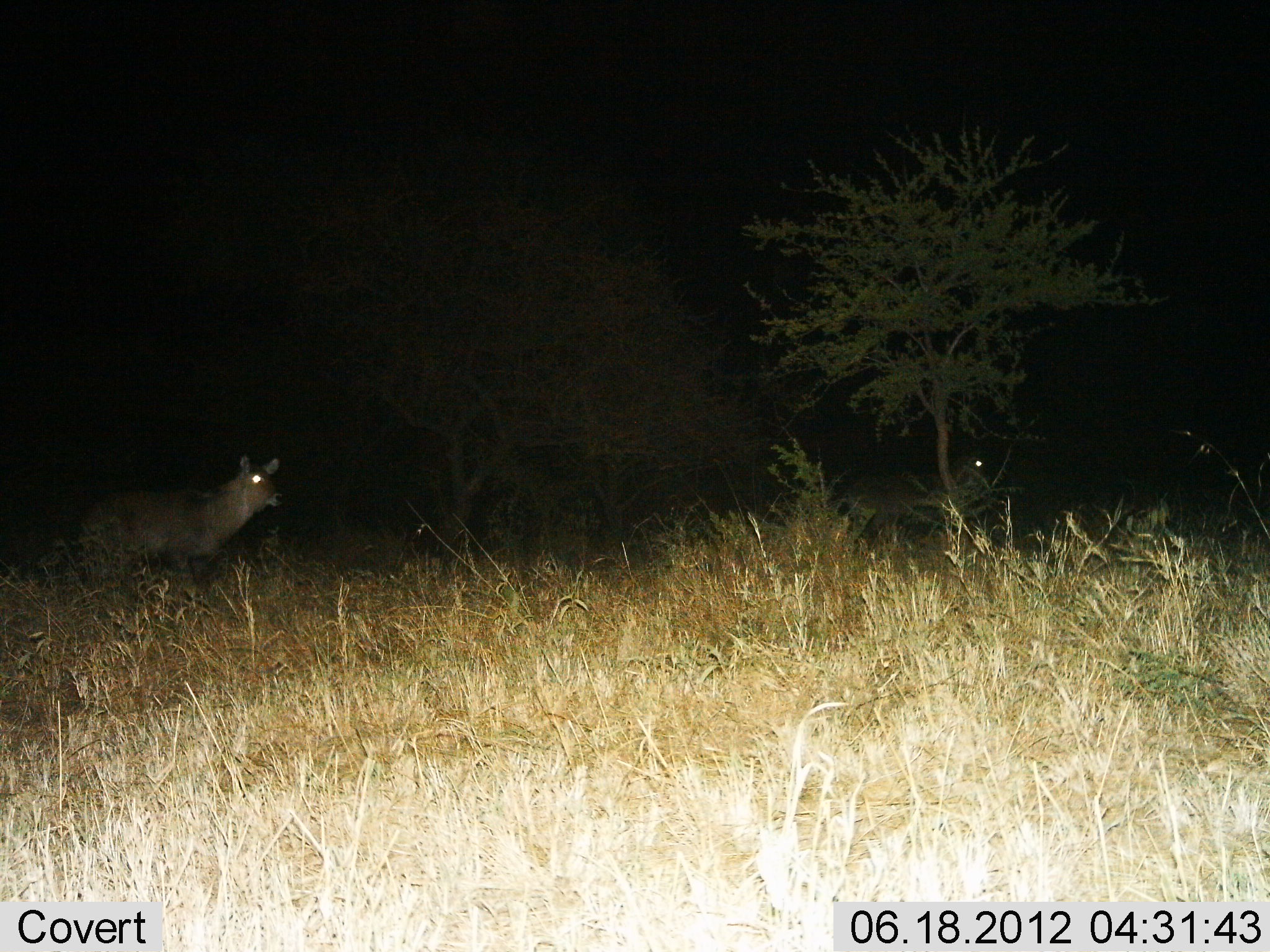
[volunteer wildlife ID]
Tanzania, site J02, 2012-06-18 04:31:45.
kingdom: Animalia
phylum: Chordata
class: Mammalia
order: Artiodactyla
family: Bovidae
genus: Kobus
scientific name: Kobus ellipsiprymnus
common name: waterbuck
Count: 2.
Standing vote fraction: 60%.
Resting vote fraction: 0%.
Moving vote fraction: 50%.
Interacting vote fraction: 0%.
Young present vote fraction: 0%.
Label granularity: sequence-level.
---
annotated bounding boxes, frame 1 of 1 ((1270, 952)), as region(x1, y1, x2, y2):
animal: region(74, 454, 287, 597); region(819, 452, 995, 543)